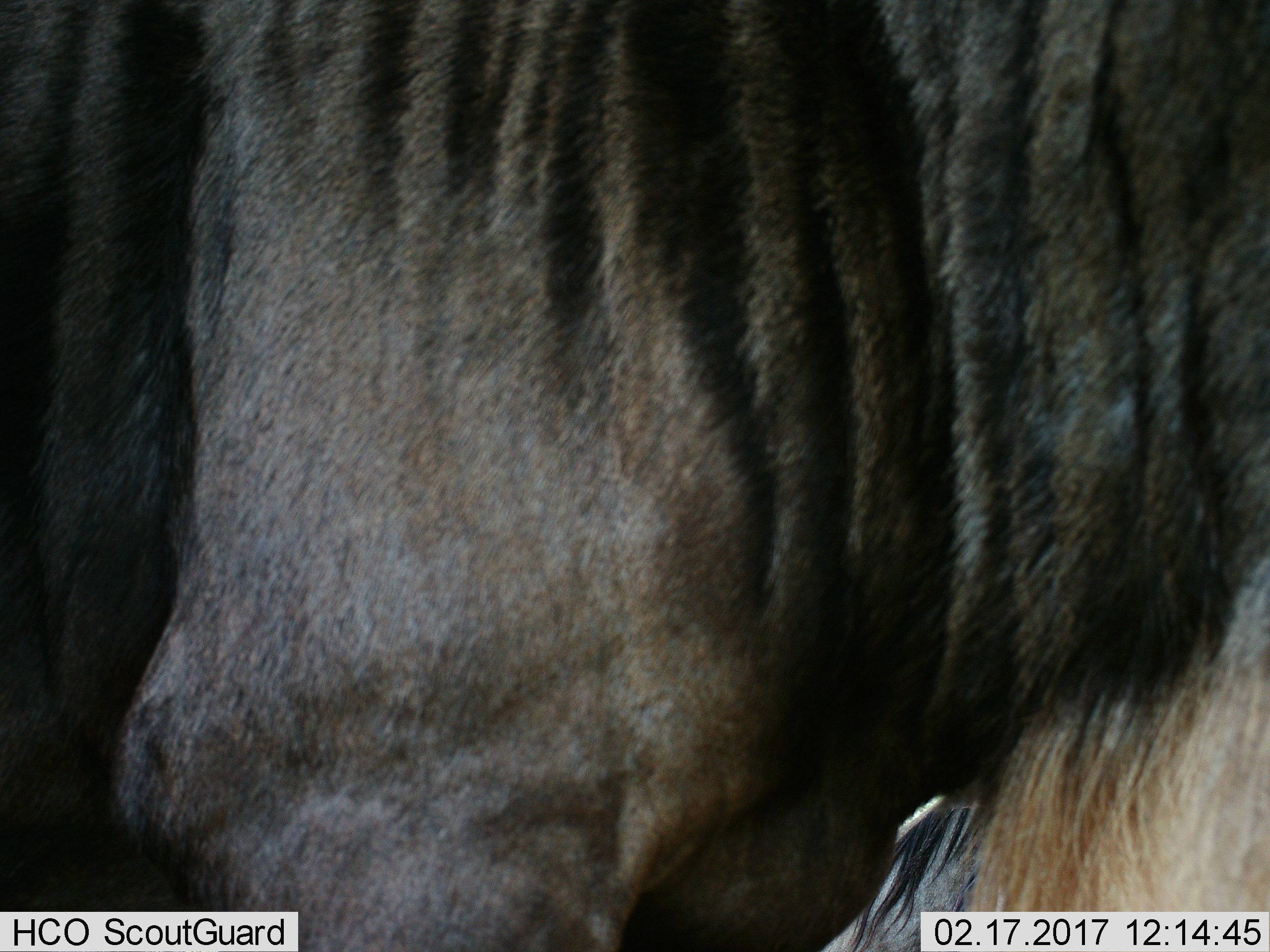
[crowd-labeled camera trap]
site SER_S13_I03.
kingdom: Animalia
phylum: Chordata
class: Mammalia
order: Artiodactyla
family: Bovidae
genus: Connochaetes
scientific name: Connochaetes taurinus taurinus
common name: blue wildebeest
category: wildebeestblue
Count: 1.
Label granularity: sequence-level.